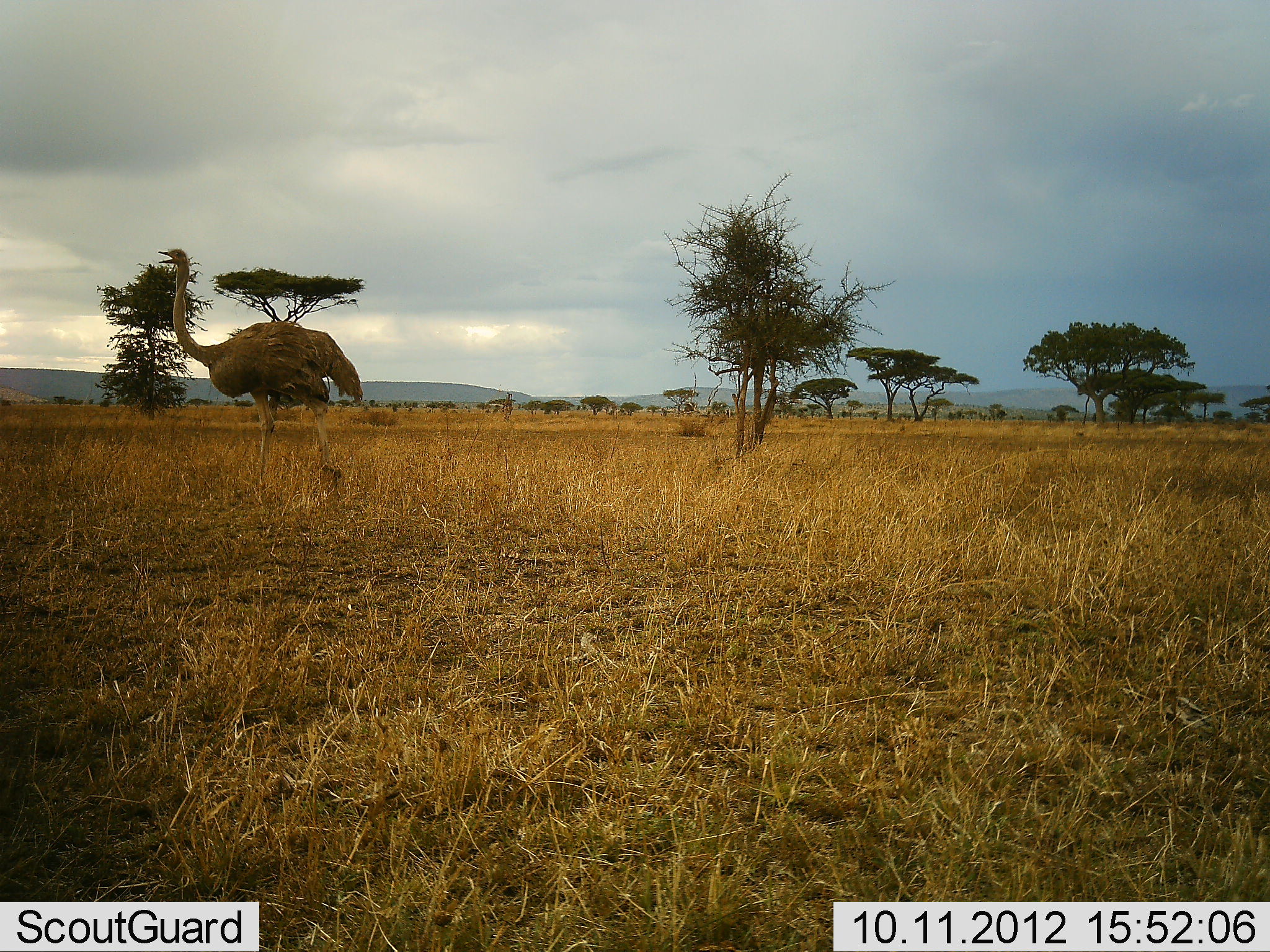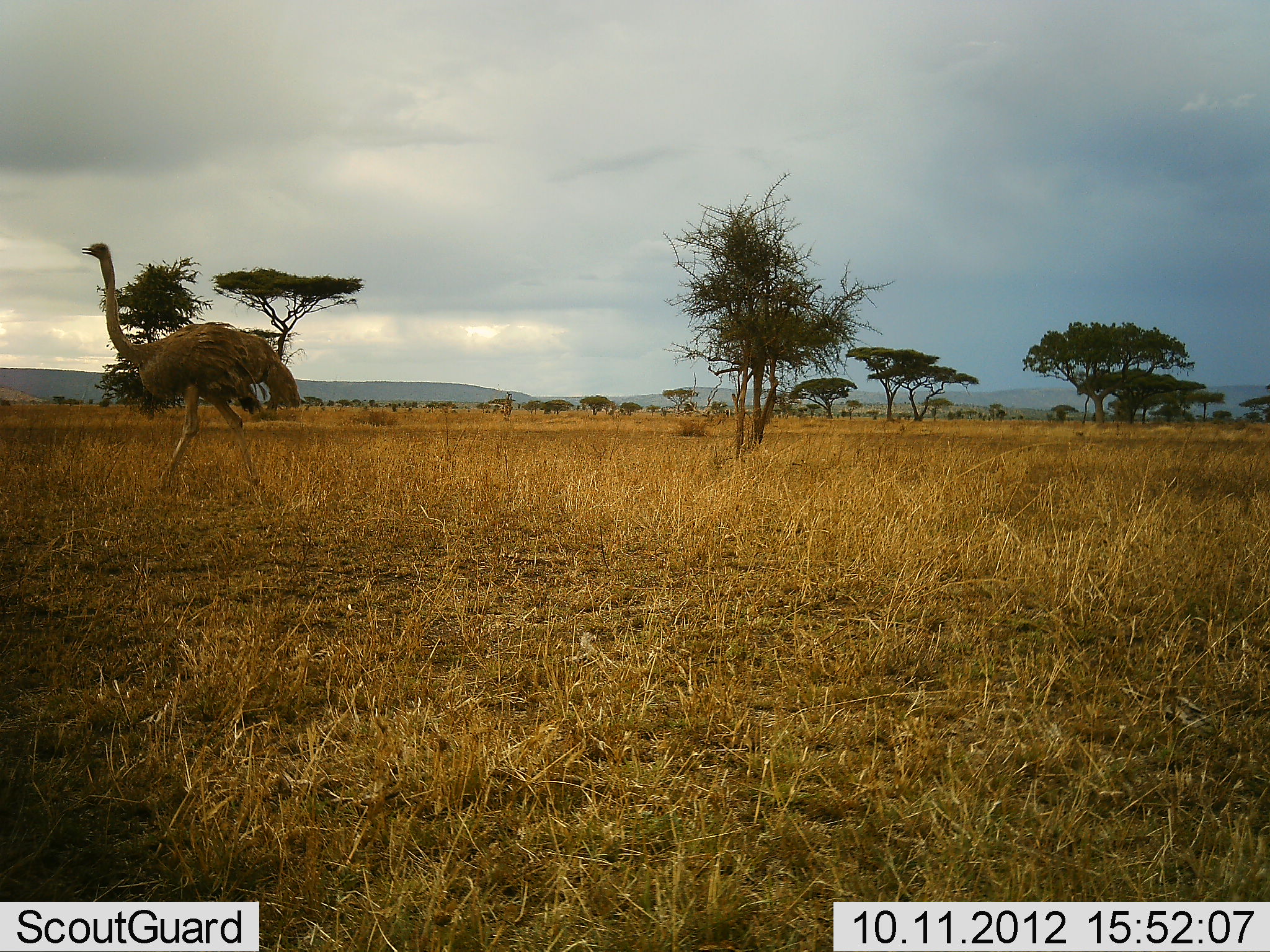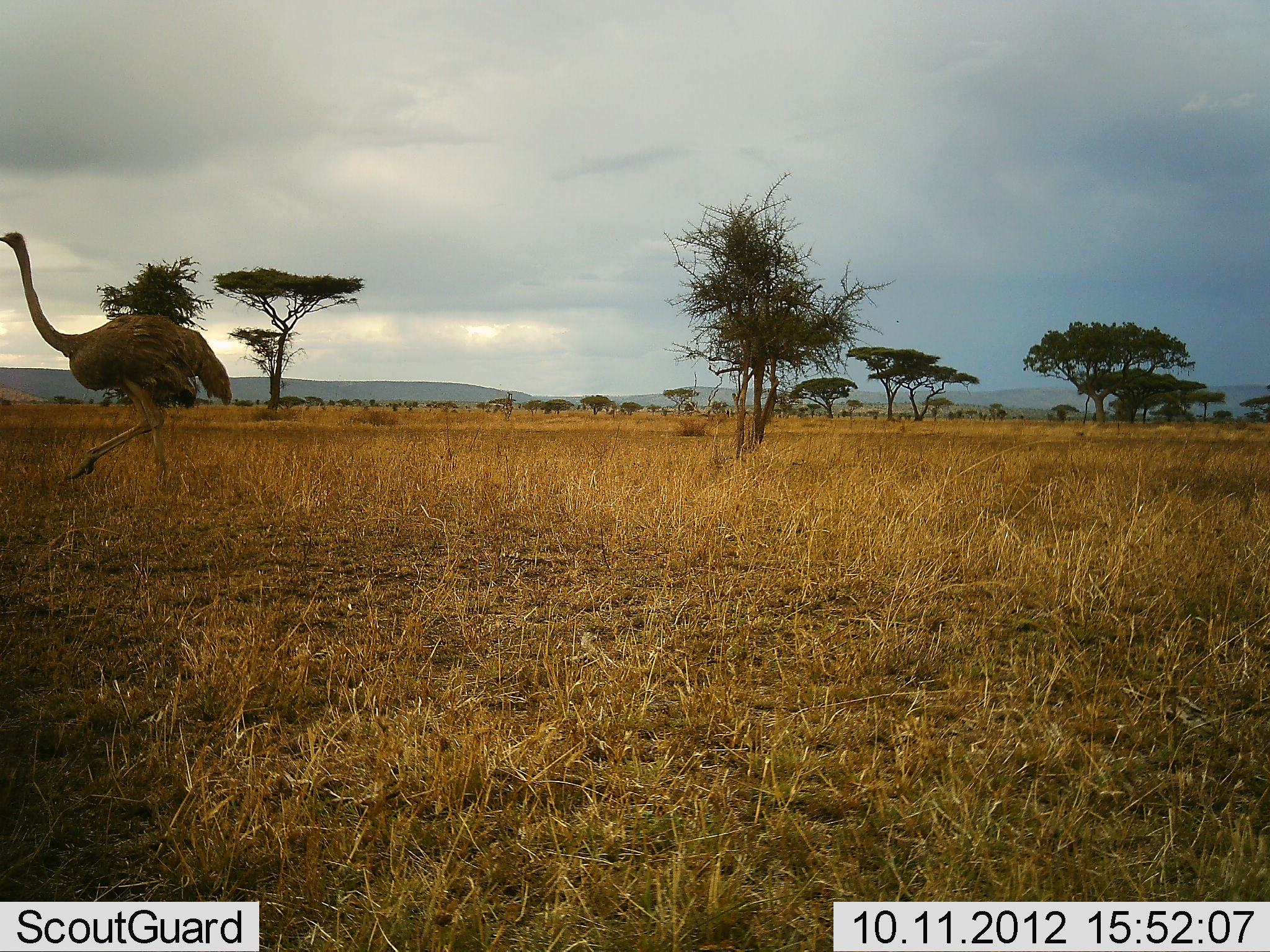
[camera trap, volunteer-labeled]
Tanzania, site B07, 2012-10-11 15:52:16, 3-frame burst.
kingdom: Animalia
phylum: Chordata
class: Aves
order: Struthioniformes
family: Struthionidae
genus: Struthio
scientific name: Struthio camelus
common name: ostrich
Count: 1.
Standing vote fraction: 0%.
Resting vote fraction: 0%.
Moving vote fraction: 100%.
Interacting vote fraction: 0%.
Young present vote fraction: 0%.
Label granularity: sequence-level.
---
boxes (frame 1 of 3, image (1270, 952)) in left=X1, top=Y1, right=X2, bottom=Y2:
animal: left=156, top=248, right=363, bottom=505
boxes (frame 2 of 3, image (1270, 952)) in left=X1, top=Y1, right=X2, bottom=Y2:
animal: left=82, top=242, right=303, bottom=498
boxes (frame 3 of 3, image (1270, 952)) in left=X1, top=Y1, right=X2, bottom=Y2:
animal: left=0, top=231, right=233, bottom=488